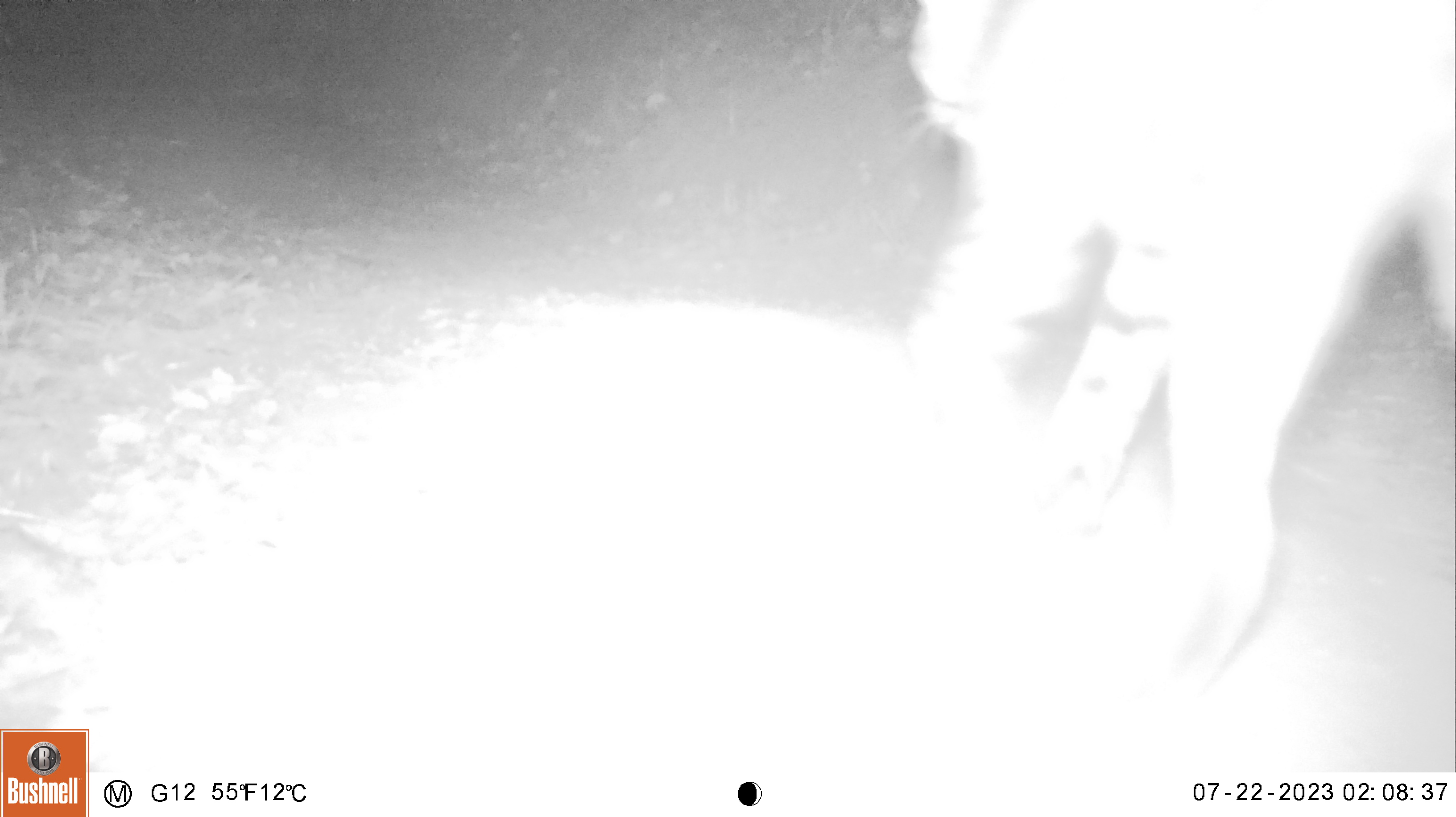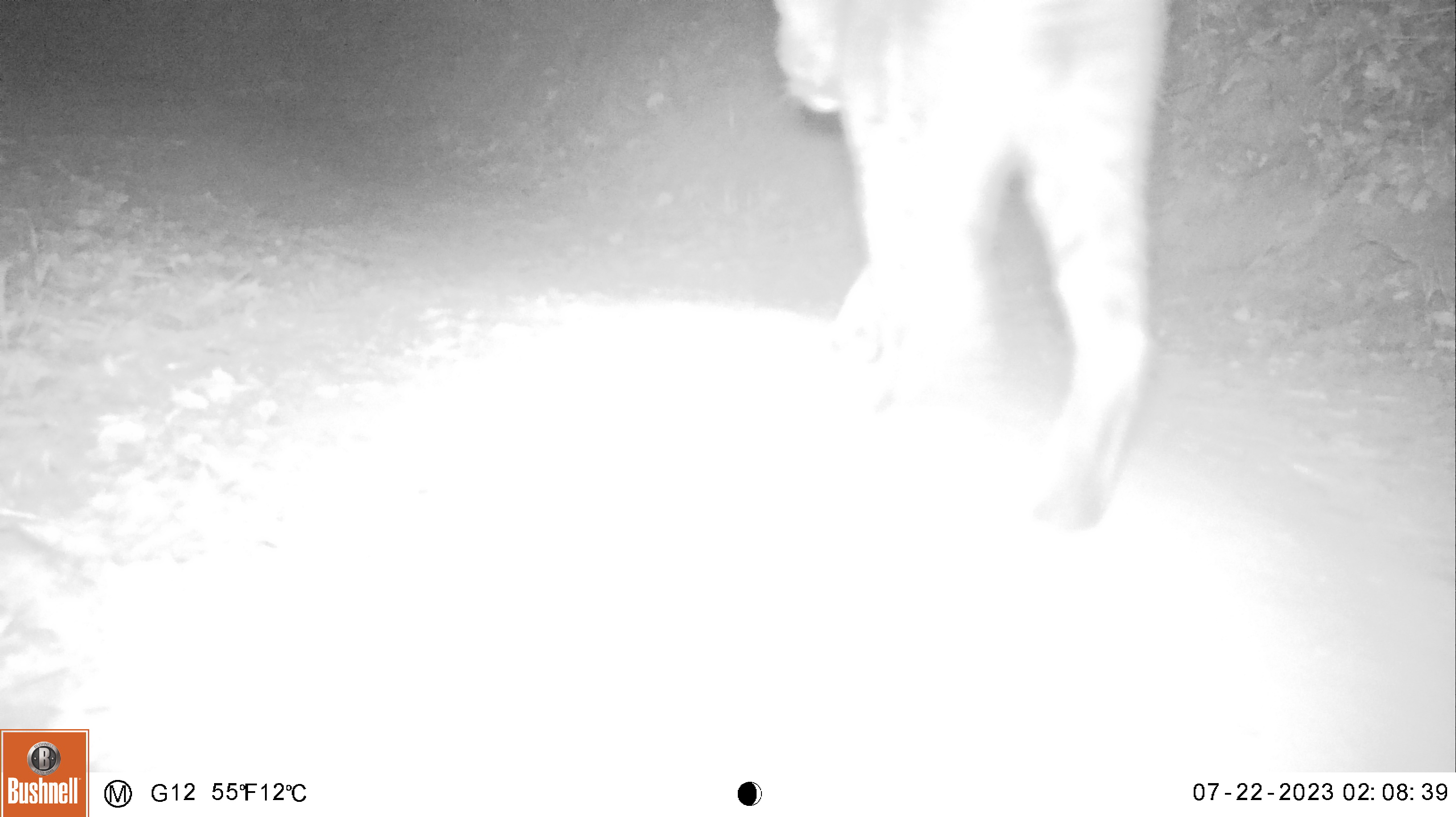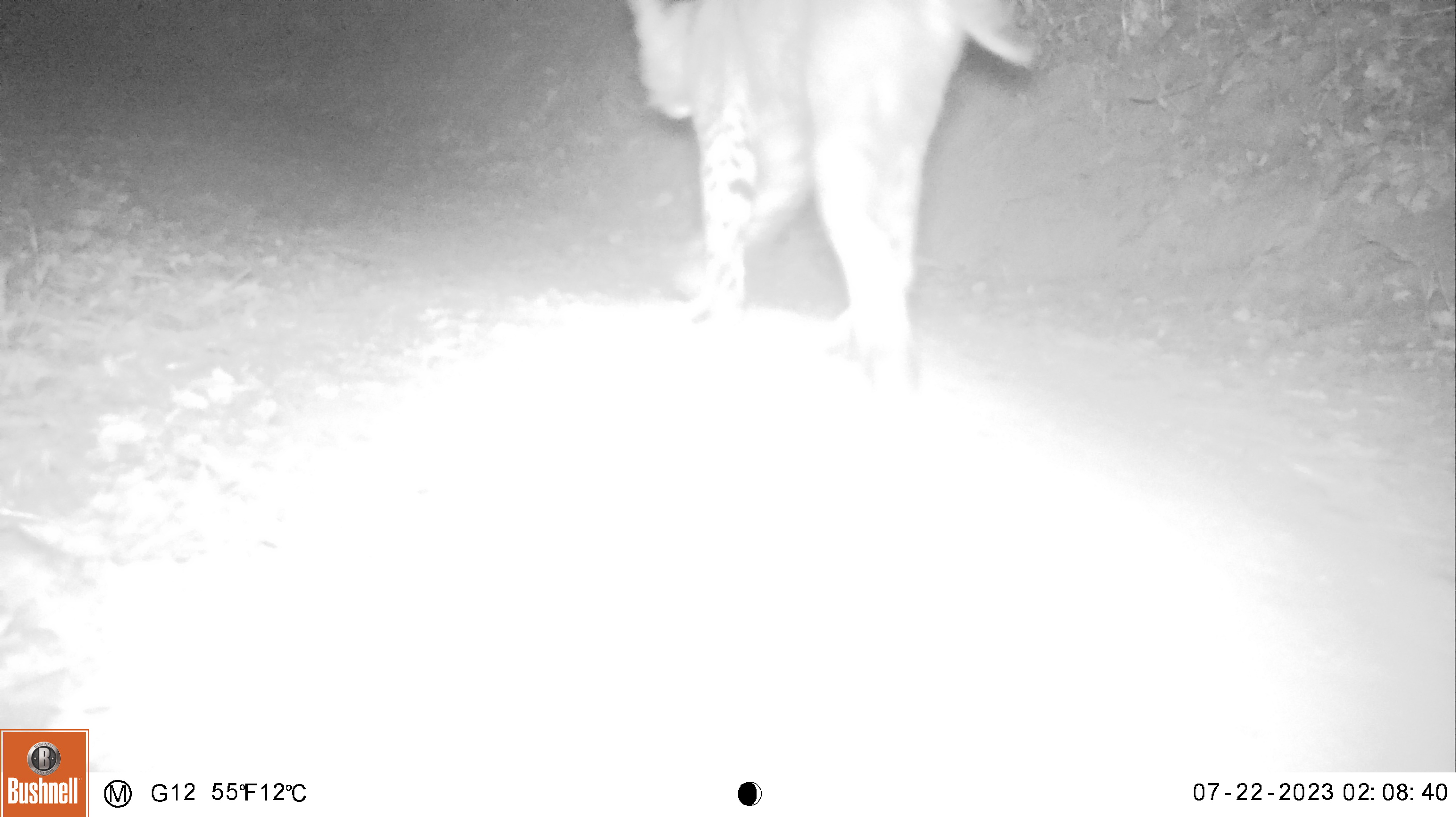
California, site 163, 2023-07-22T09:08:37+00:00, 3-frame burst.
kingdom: Animalia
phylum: Chordata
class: Mammalia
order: Carnivora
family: Felidae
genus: Lynx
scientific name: Lynx rufus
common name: bobcat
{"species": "bobcat (Lynx rufus)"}